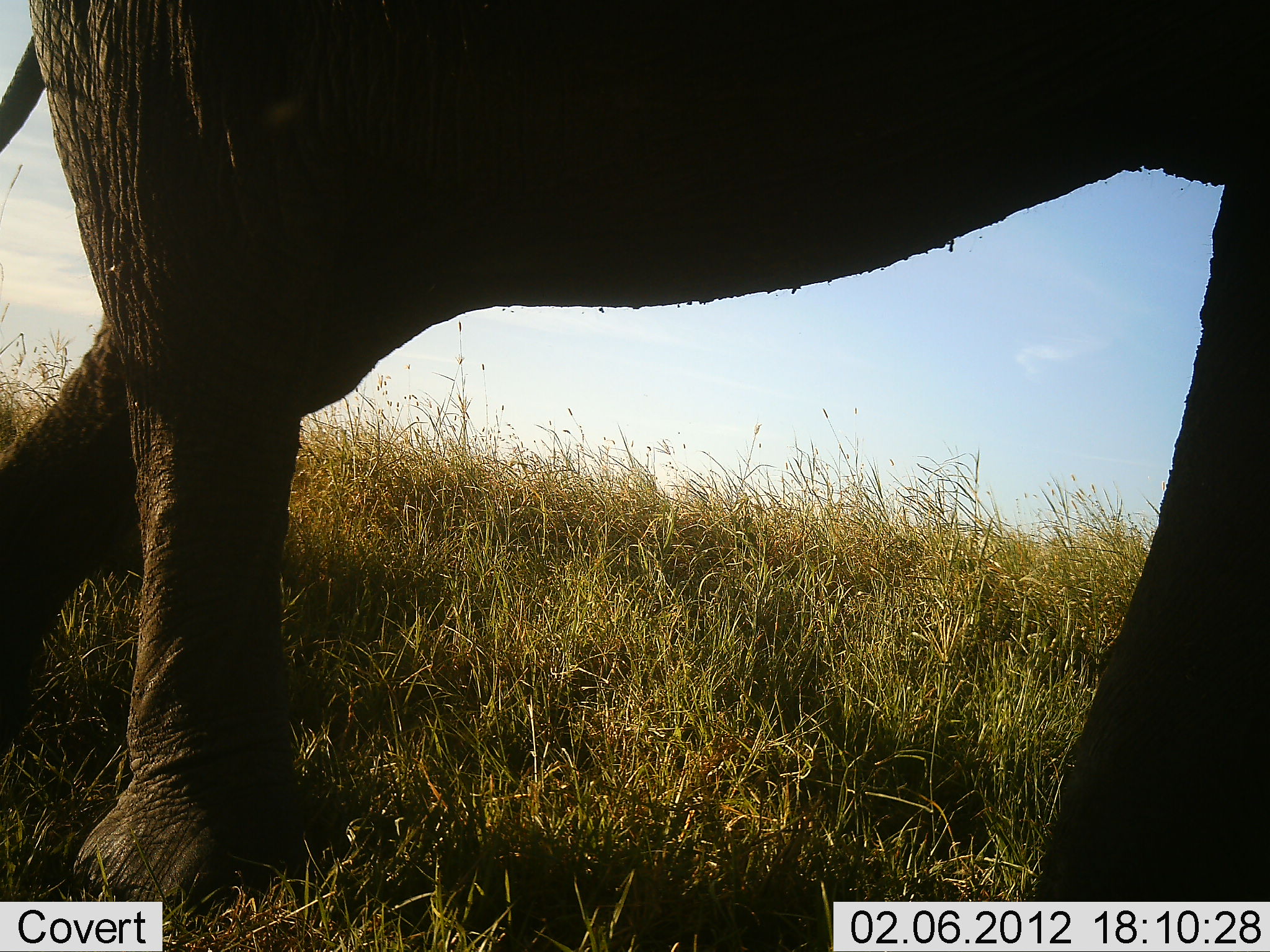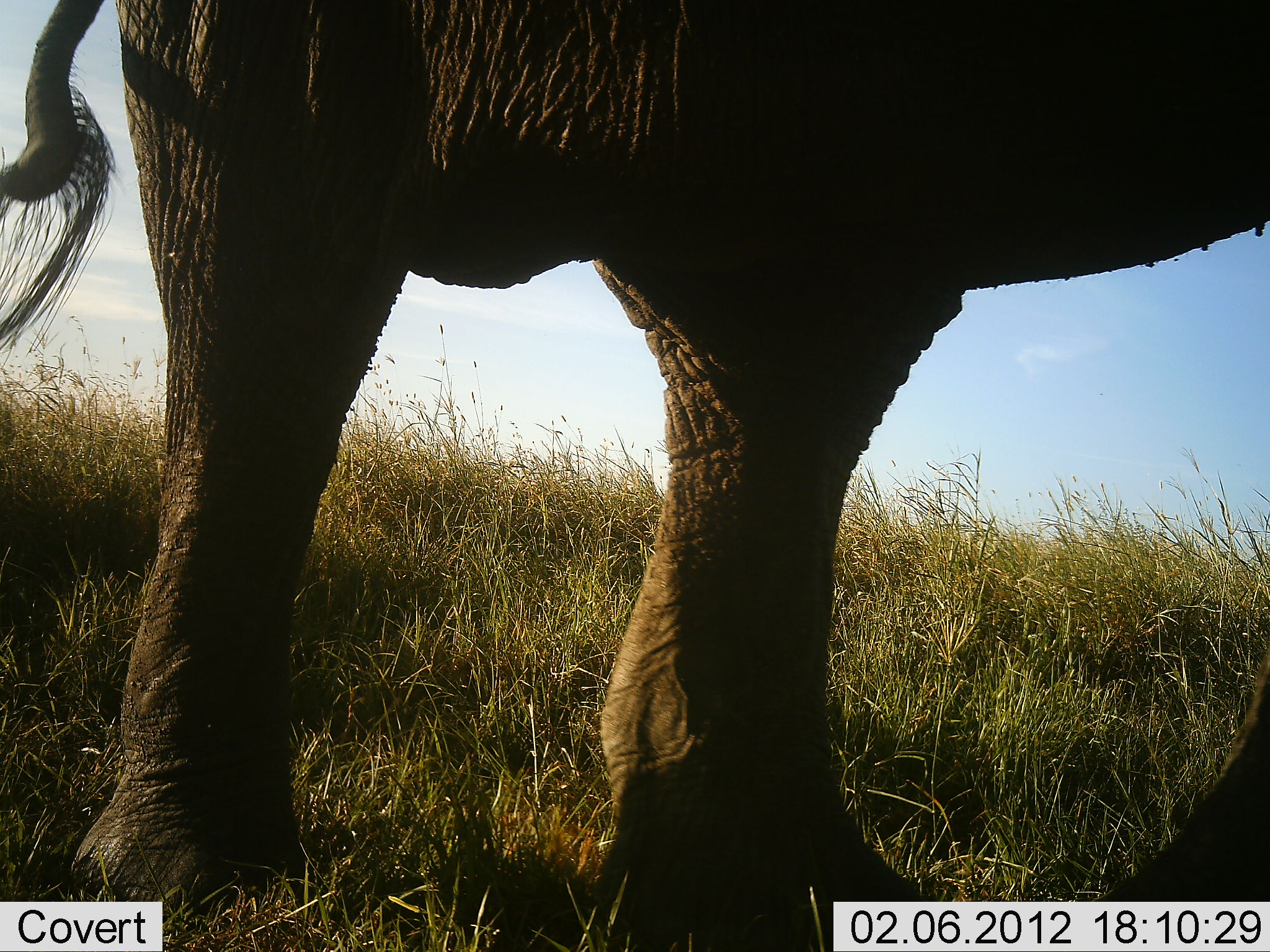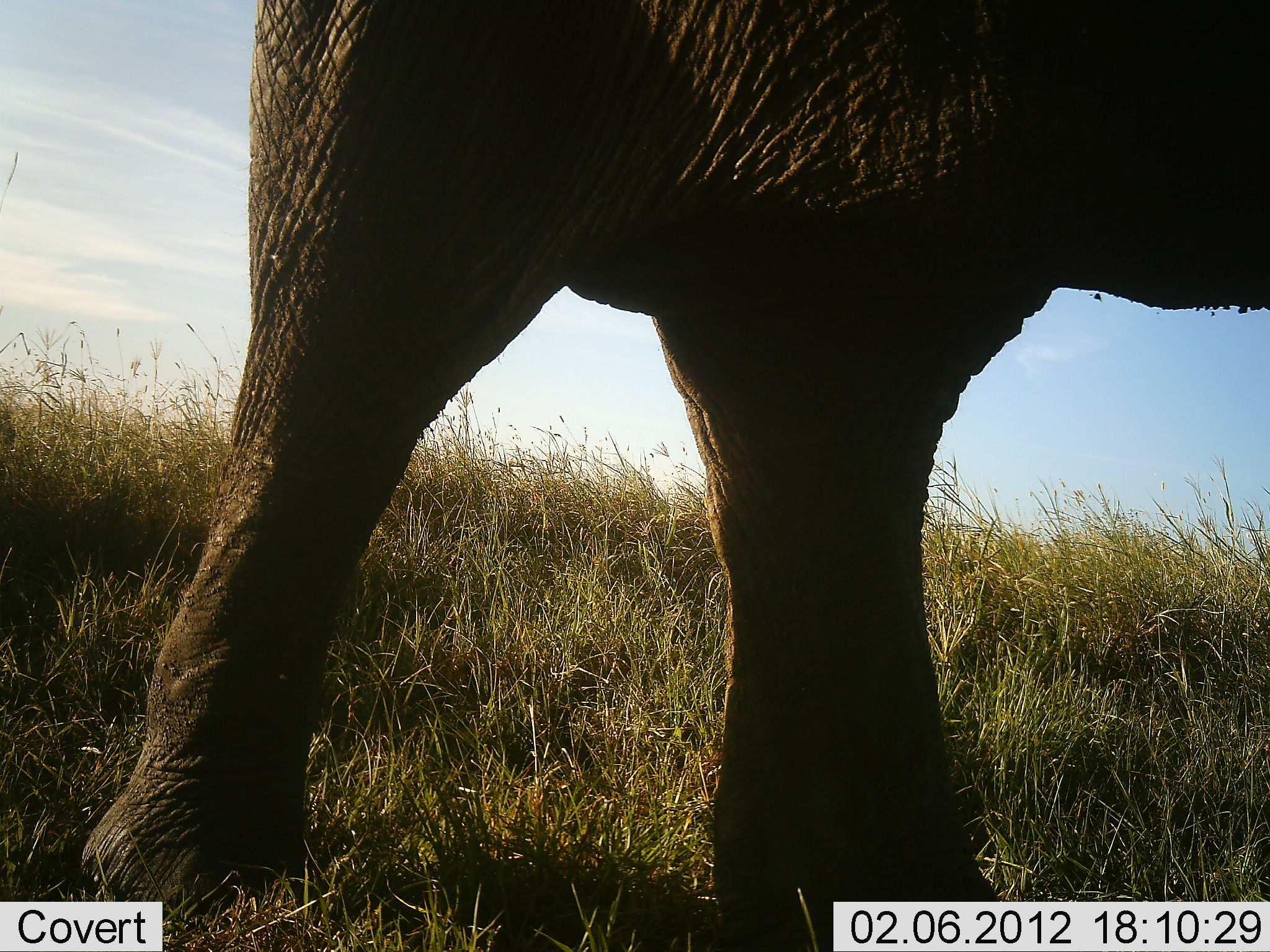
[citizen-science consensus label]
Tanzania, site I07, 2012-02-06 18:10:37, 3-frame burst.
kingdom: Animalia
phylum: Chordata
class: Mammalia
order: Proboscidea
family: Elephantidae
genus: Loxodonta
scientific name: Loxodonta africana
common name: african bush elephant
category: elephant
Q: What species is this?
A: Elephant (african bush elephant) (Loxodonta africana).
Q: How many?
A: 1.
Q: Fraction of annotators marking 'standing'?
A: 32%.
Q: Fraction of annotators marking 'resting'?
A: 4%.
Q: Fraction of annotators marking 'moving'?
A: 64%.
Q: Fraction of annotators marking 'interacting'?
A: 0%.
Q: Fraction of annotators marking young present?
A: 0%.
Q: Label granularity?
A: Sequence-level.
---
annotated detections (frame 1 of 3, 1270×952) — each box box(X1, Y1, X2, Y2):
animal: box(0, 1, 1270, 952)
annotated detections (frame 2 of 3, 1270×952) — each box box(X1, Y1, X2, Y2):
animal: box(0, 0, 1269, 951)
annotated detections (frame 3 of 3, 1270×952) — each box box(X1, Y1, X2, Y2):
animal: box(81, 1, 1269, 952)